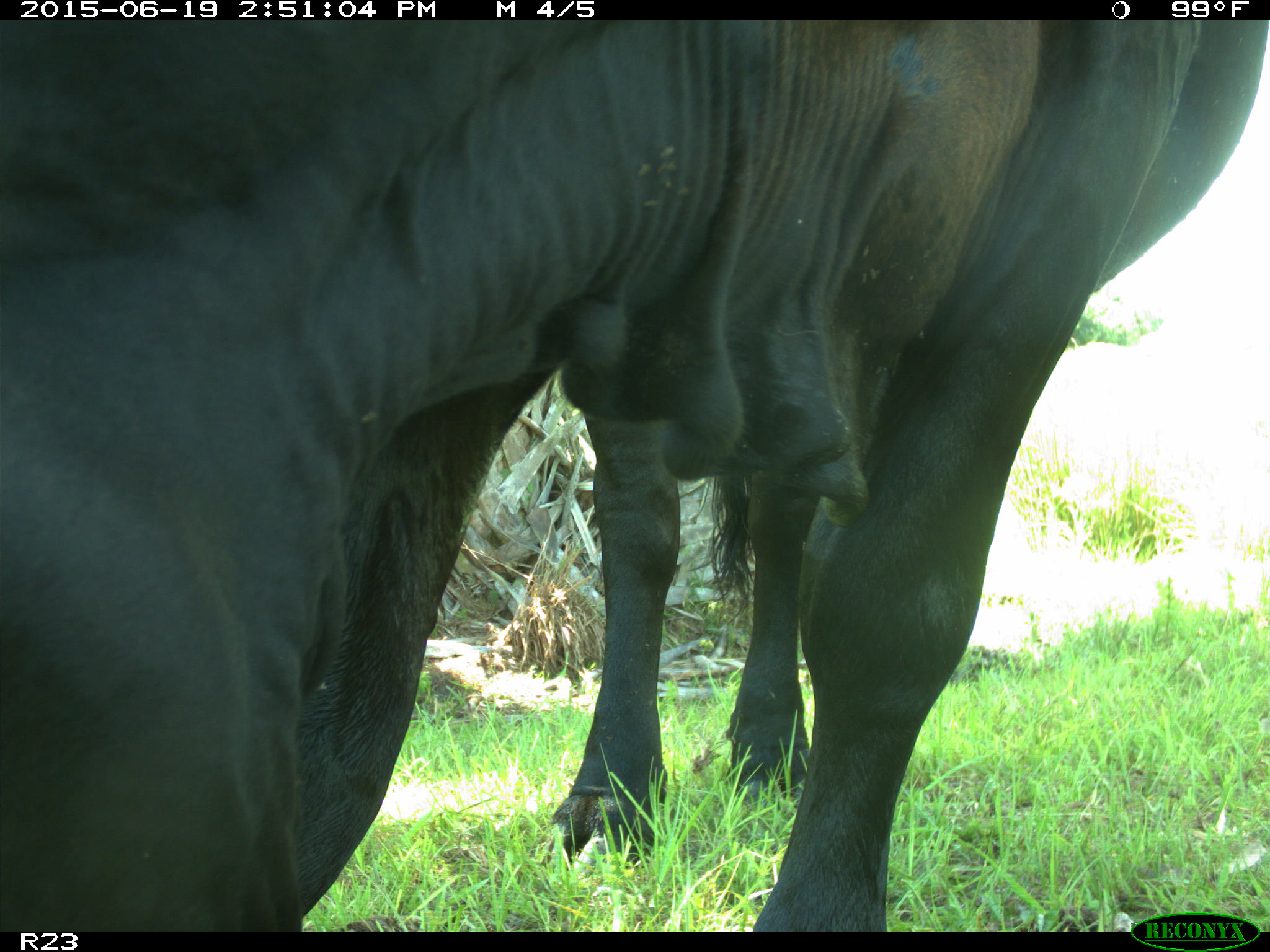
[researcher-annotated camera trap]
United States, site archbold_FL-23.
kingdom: Animalia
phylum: Chordata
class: Mammalia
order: Artiodactyla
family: Bovidae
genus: Bos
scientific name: Bos taurus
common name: domestic cow